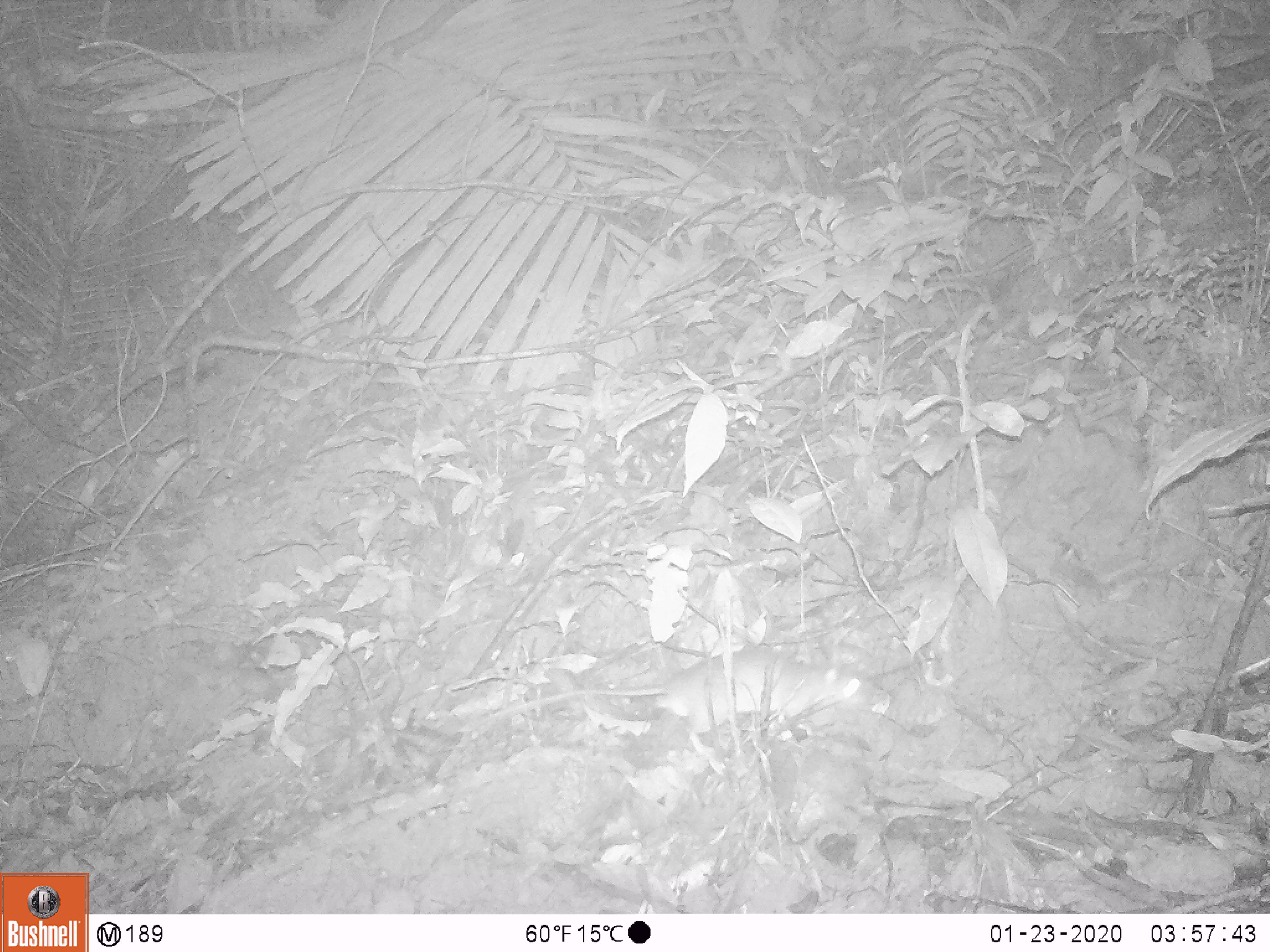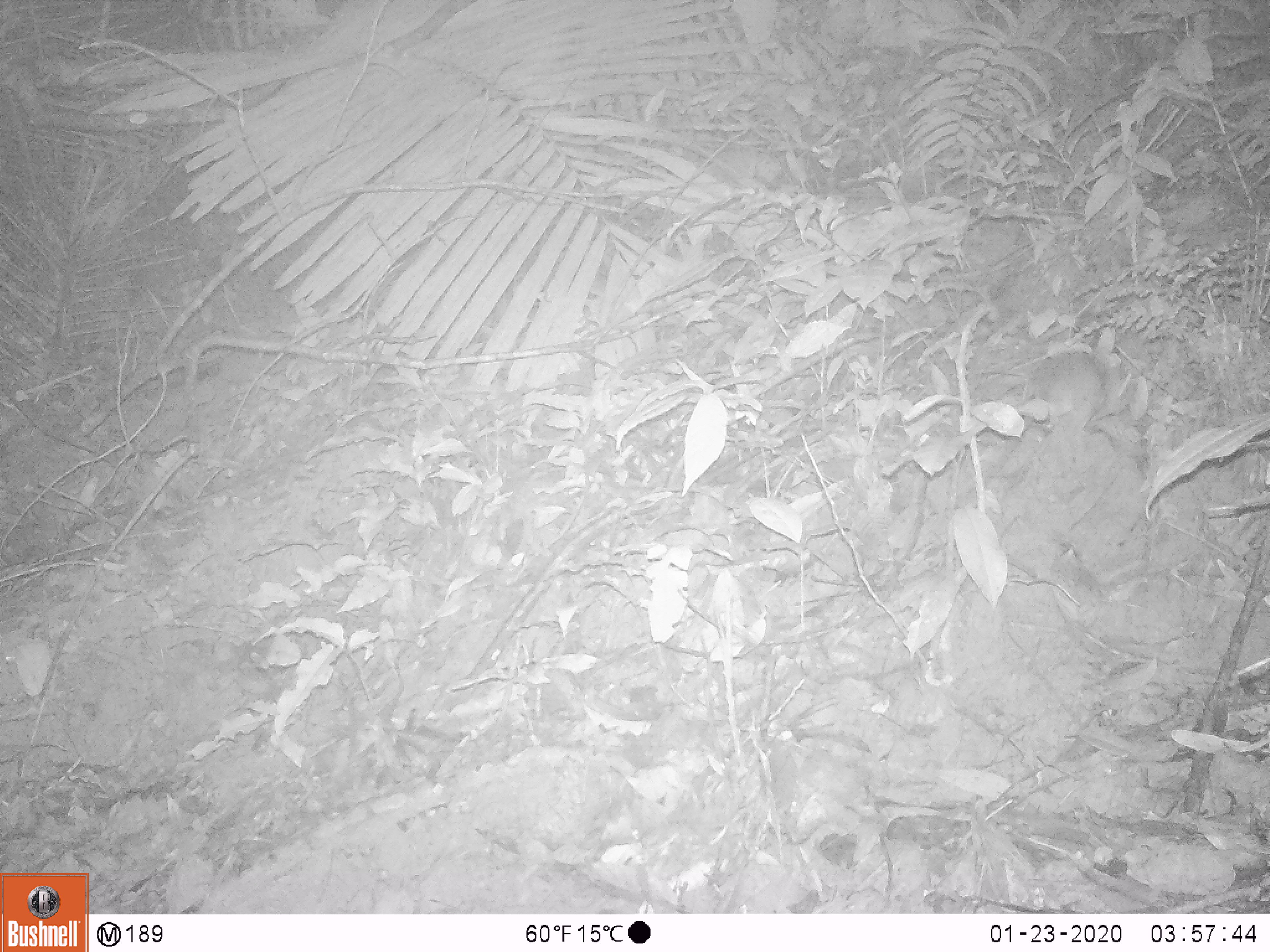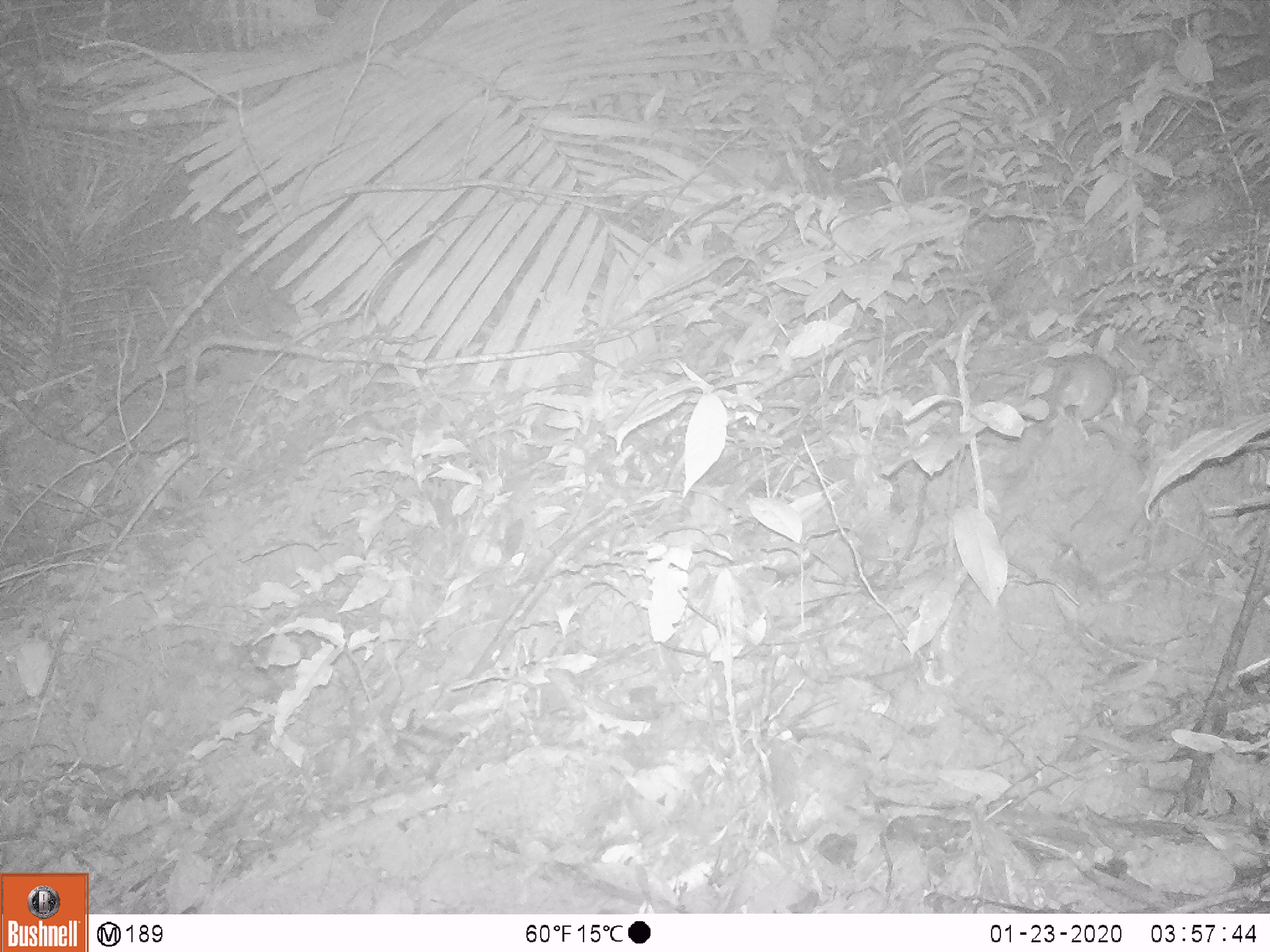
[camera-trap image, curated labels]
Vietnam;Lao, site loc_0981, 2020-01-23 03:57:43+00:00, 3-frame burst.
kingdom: Animalia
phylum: Chordata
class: Mammalia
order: Rodentia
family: Muridae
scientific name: Muridae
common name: old-world mice and rats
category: unidentified murid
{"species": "unidentified murid (old-world mice and rats) (Muridae)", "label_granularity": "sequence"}